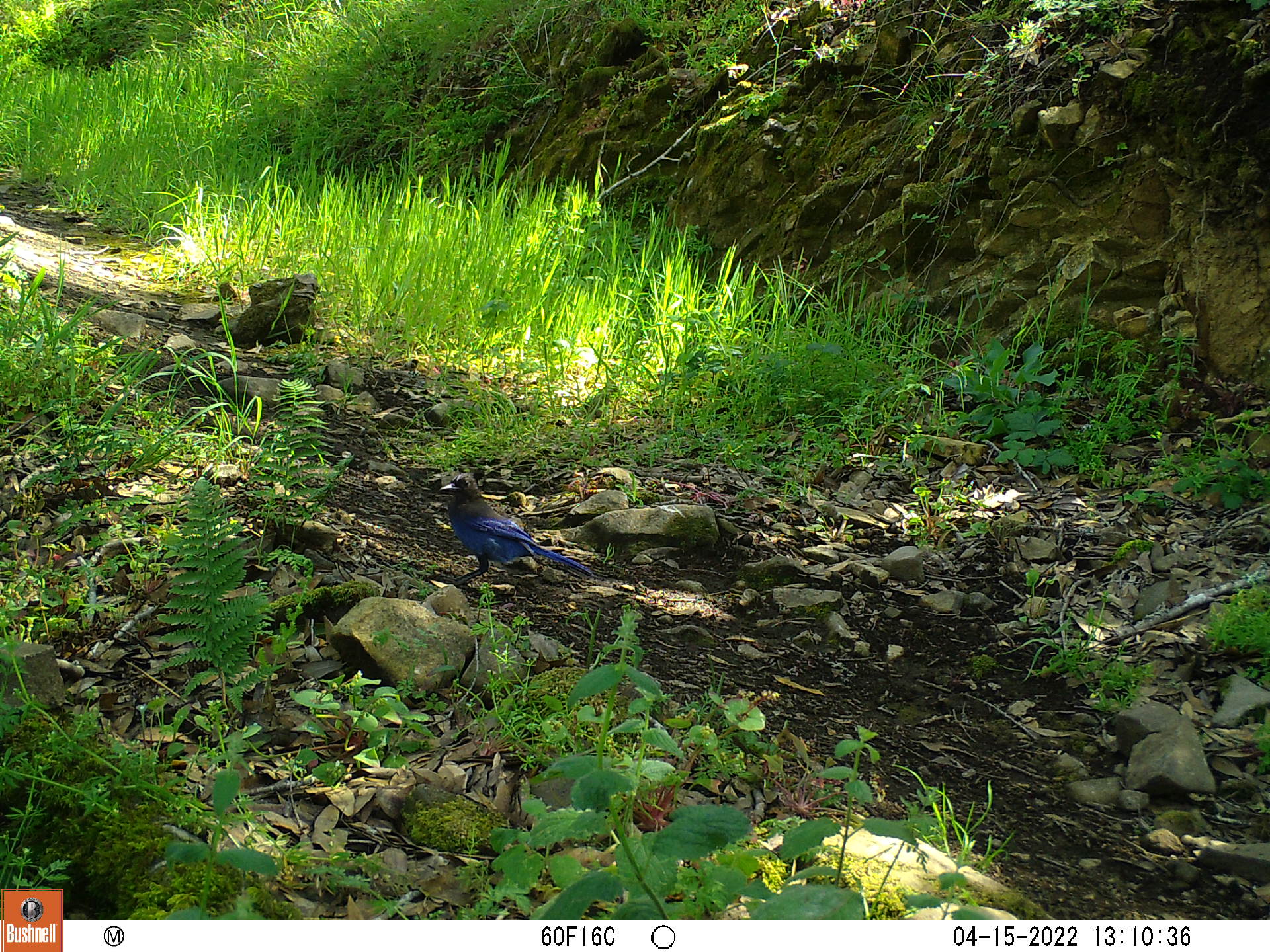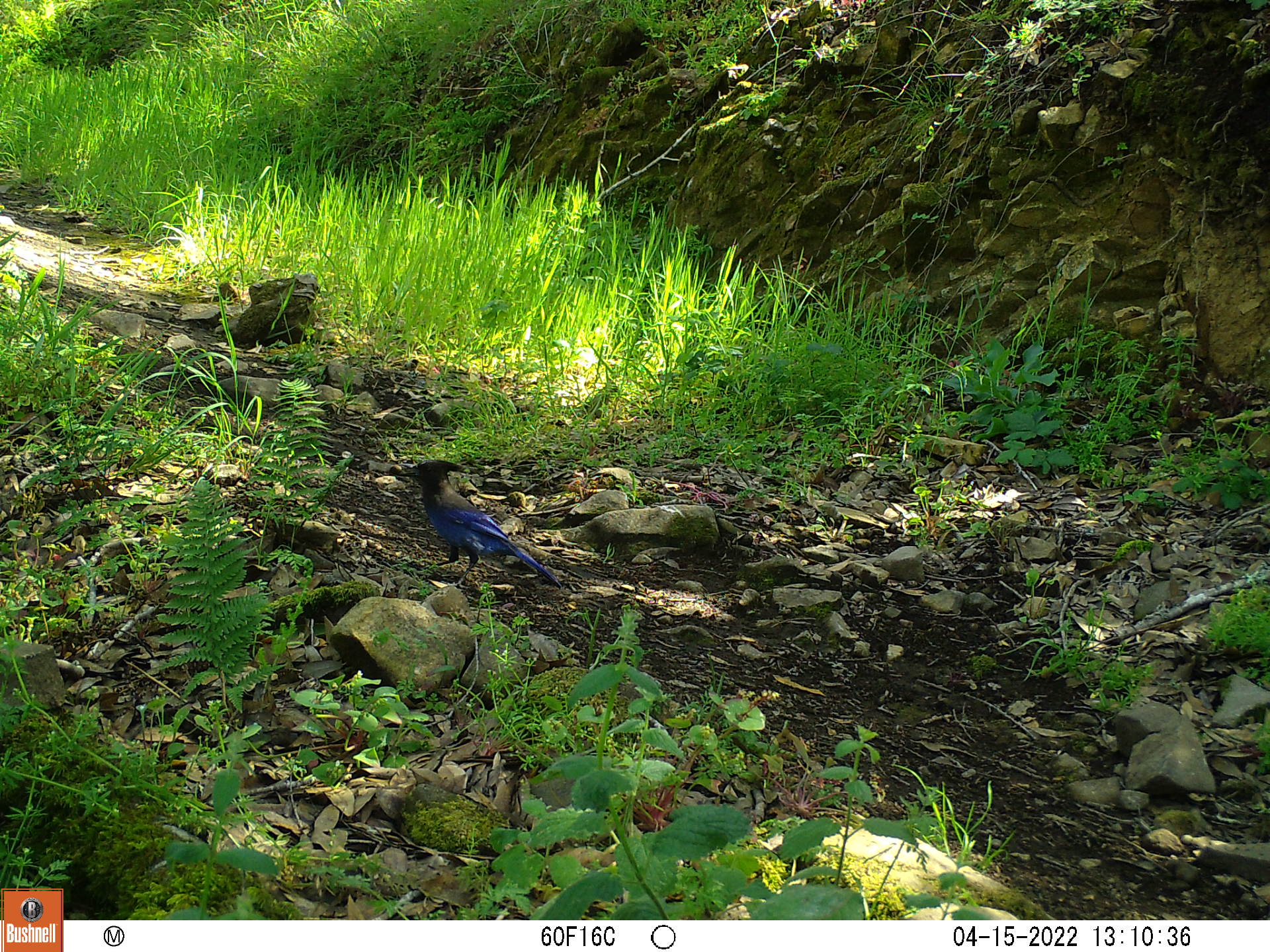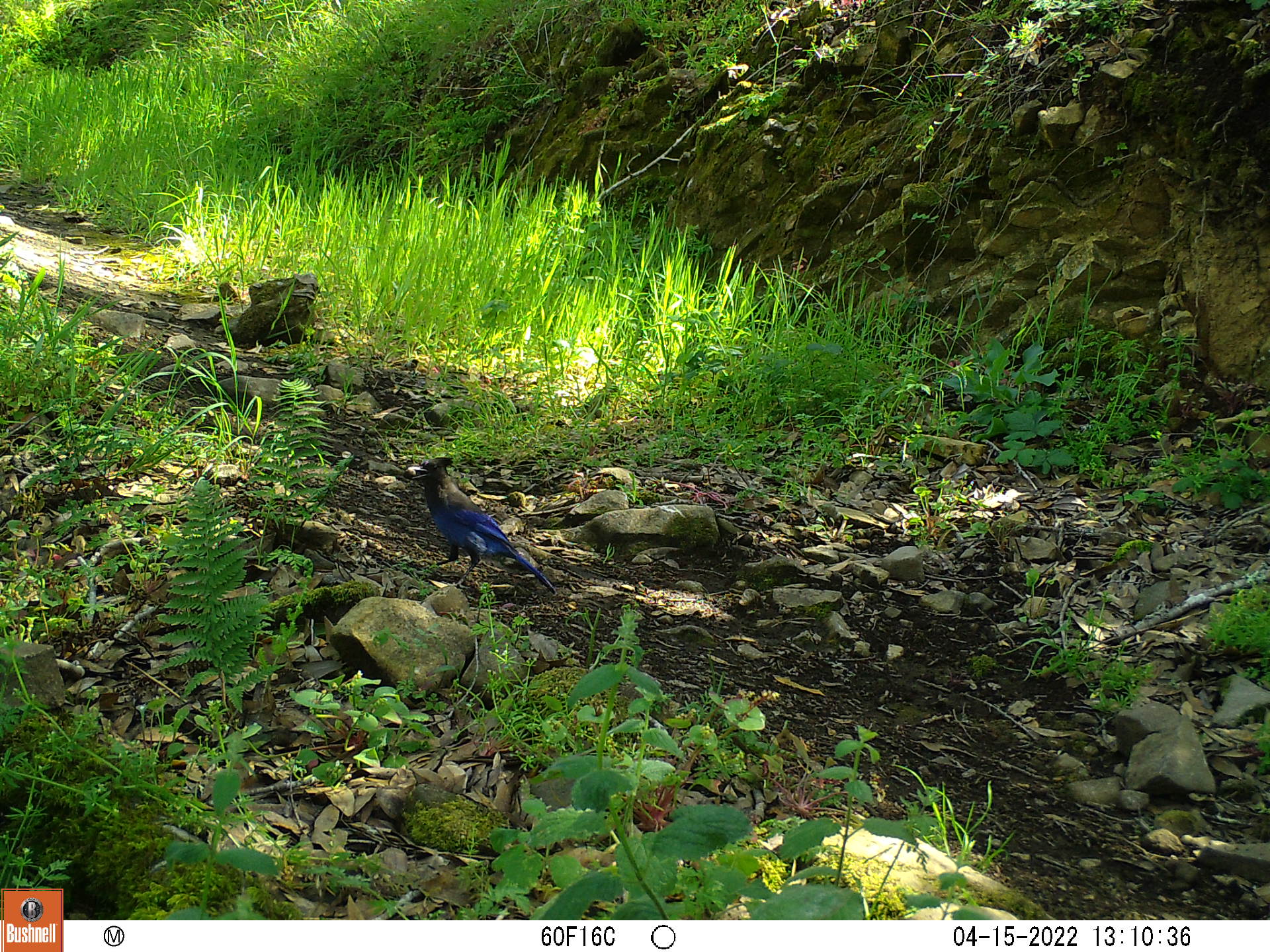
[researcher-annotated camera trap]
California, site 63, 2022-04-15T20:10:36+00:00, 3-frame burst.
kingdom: Animalia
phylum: Chordata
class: Aves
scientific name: Aves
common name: bird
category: unknown bird